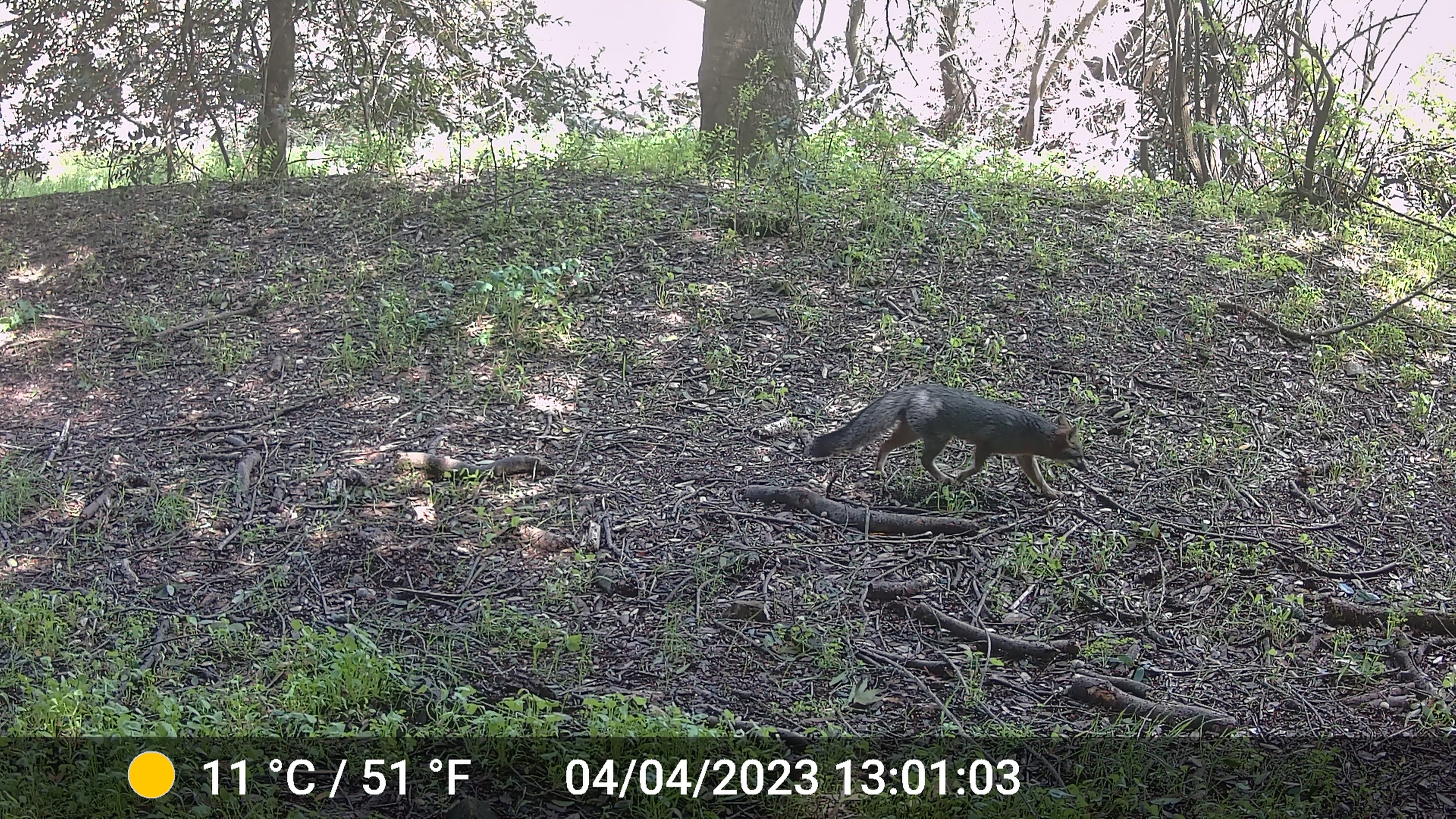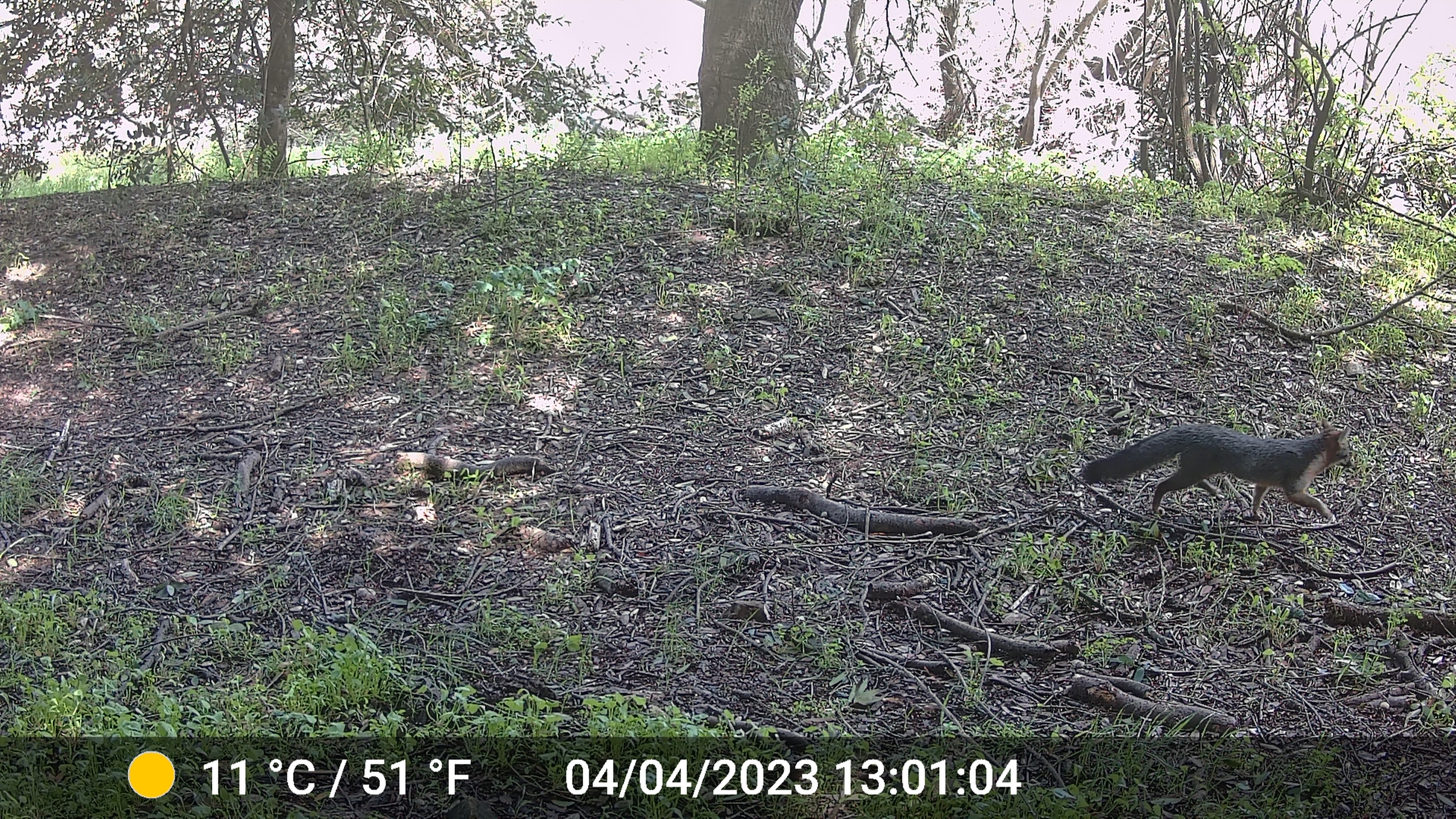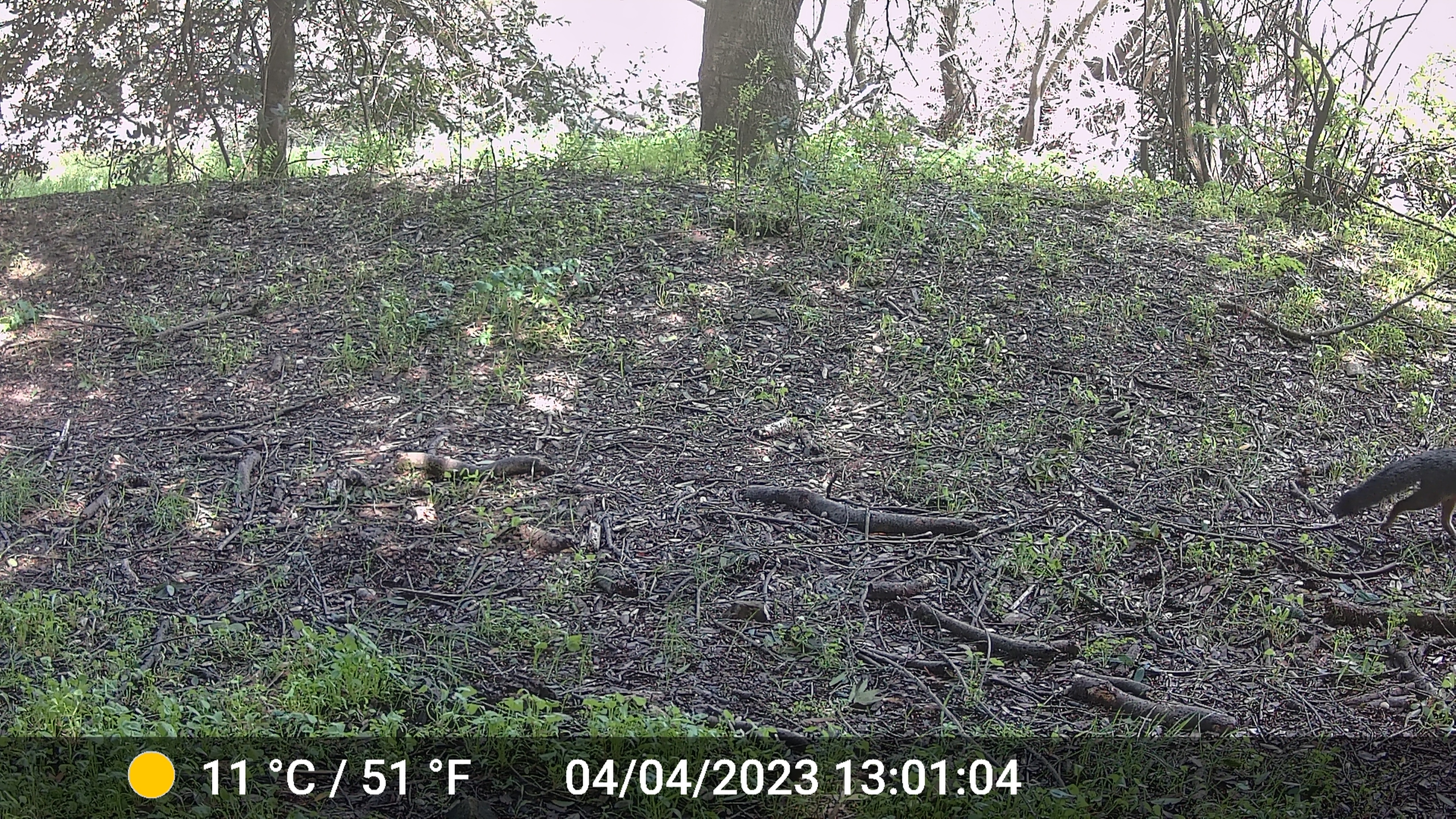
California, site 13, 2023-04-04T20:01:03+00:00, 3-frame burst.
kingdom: Animalia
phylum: Chordata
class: Mammalia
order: Carnivora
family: Canidae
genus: Urocyon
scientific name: Urocyon cinereoargenteus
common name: gray fox